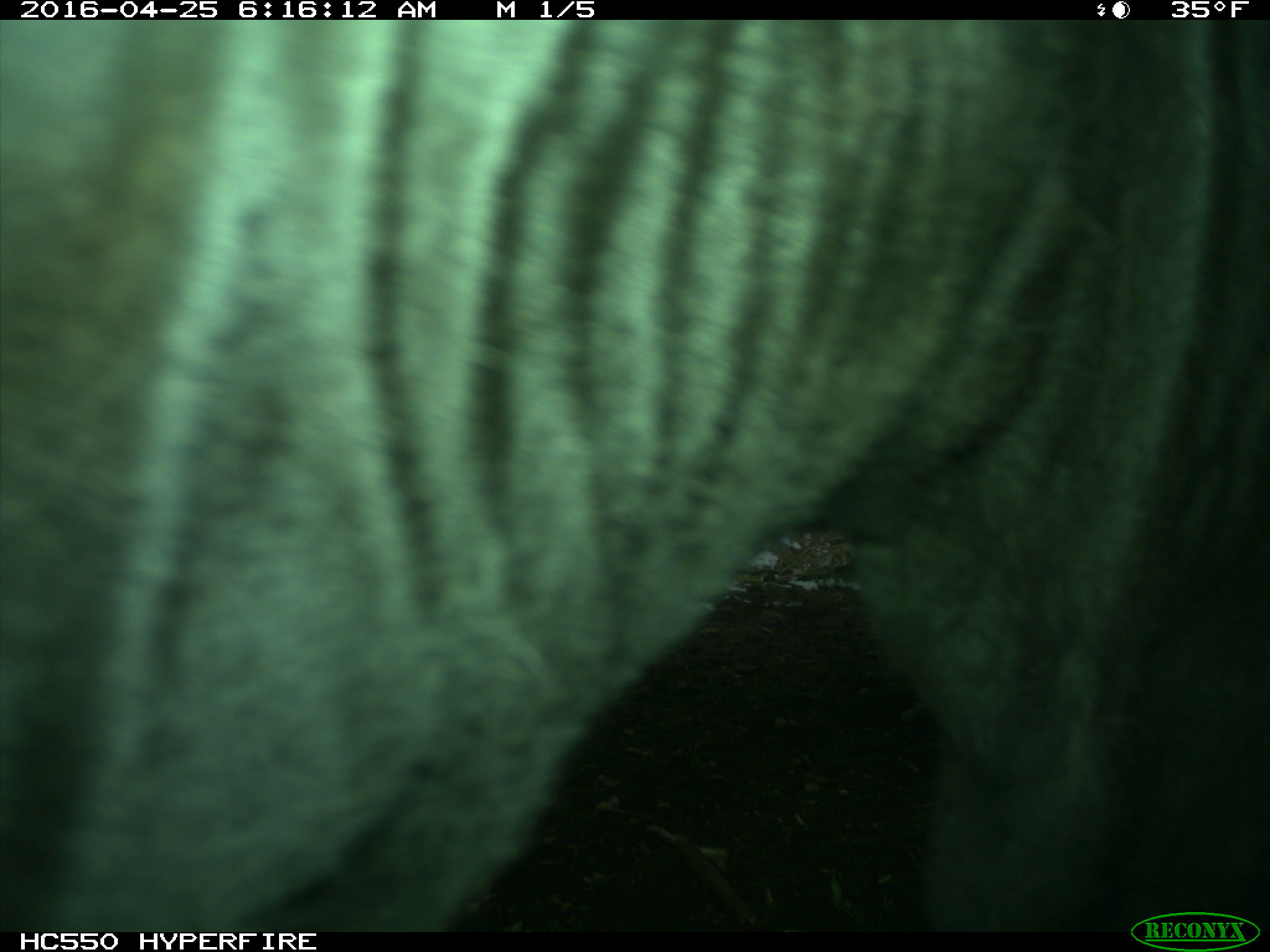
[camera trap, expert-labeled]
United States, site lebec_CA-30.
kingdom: Animalia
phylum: Chordata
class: Mammalia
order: Artiodactyla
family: Bovidae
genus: Bos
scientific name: Bos taurus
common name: domestic cow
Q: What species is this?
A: Bos taurus (domestic cow).